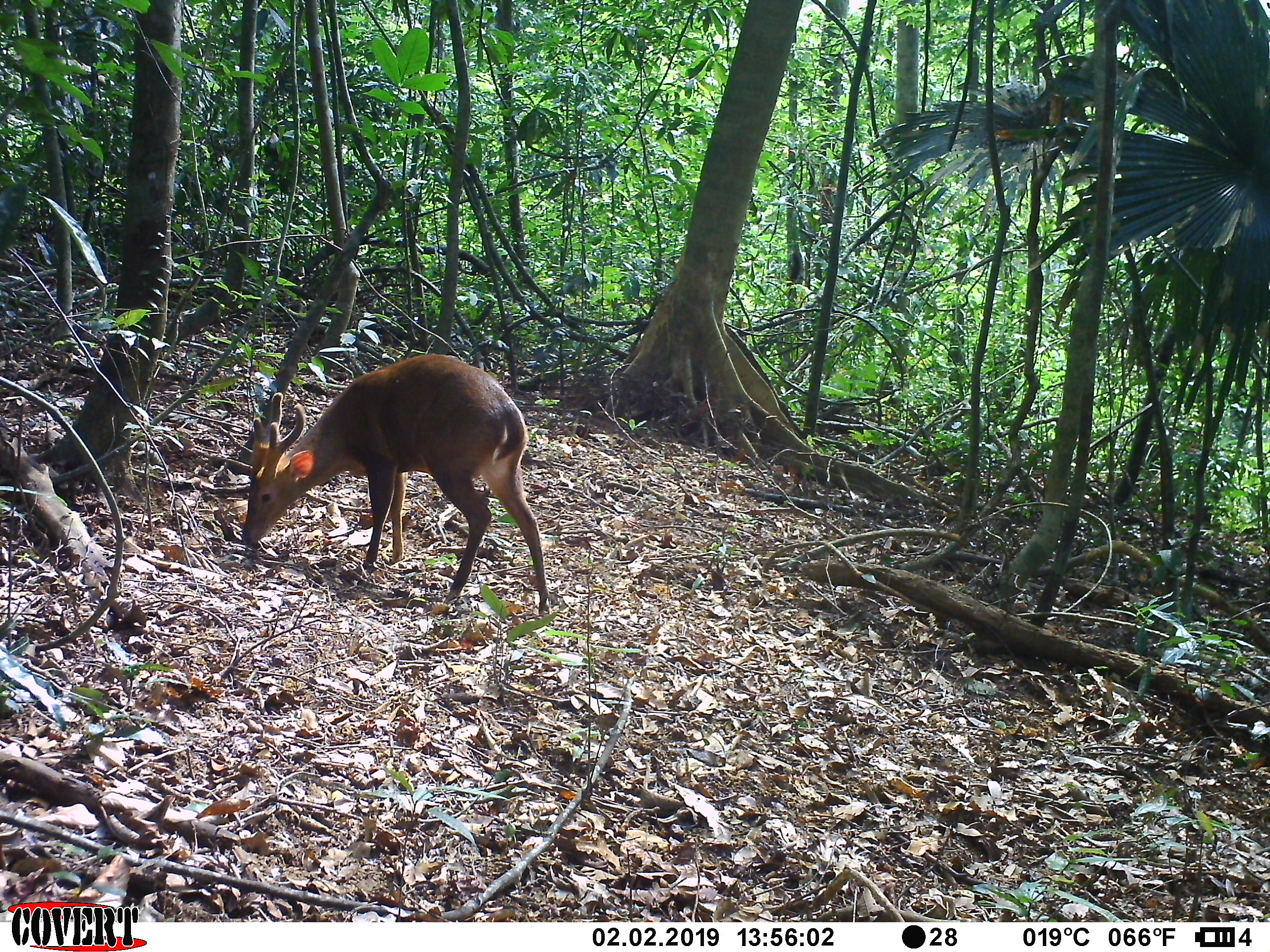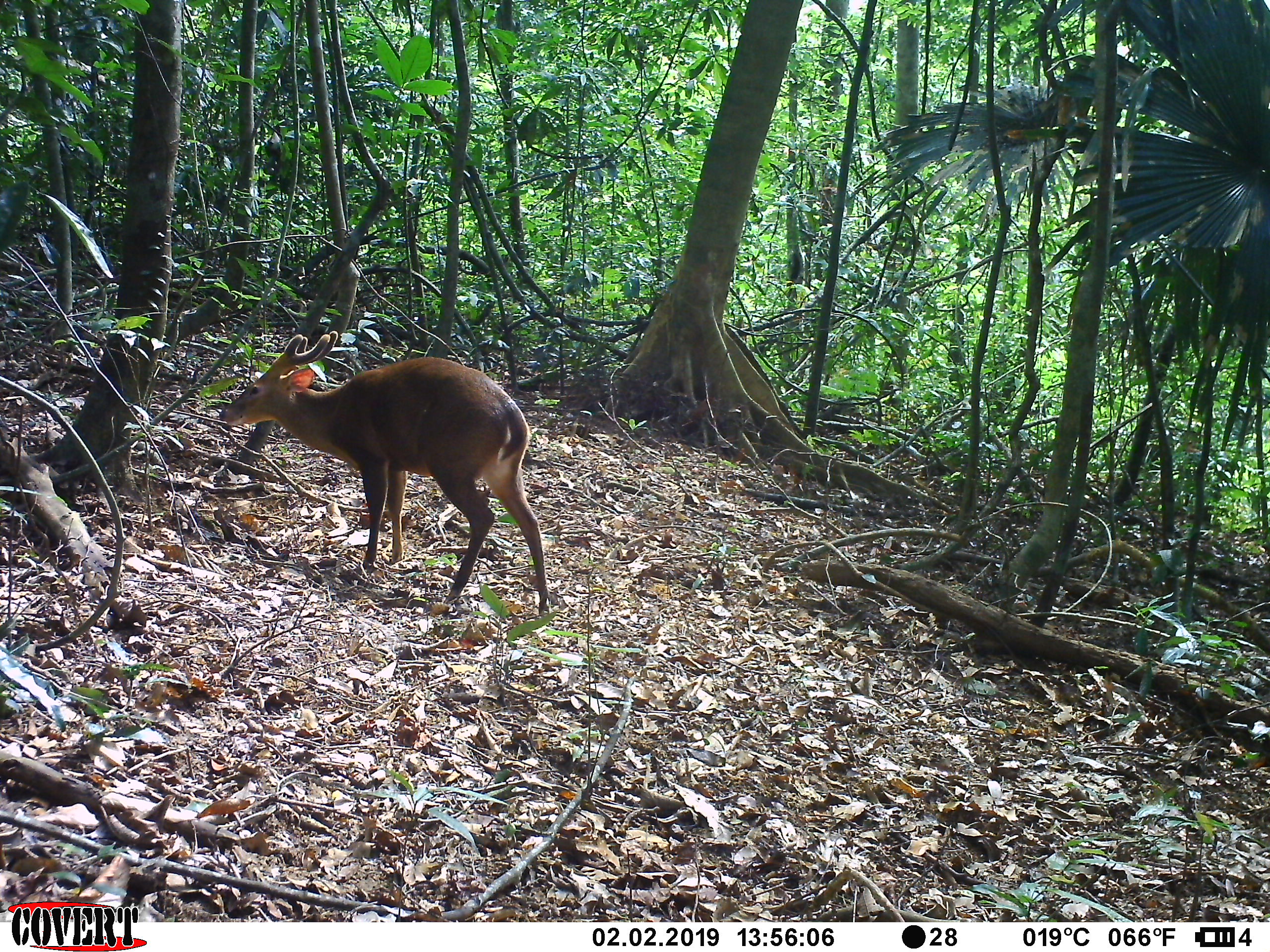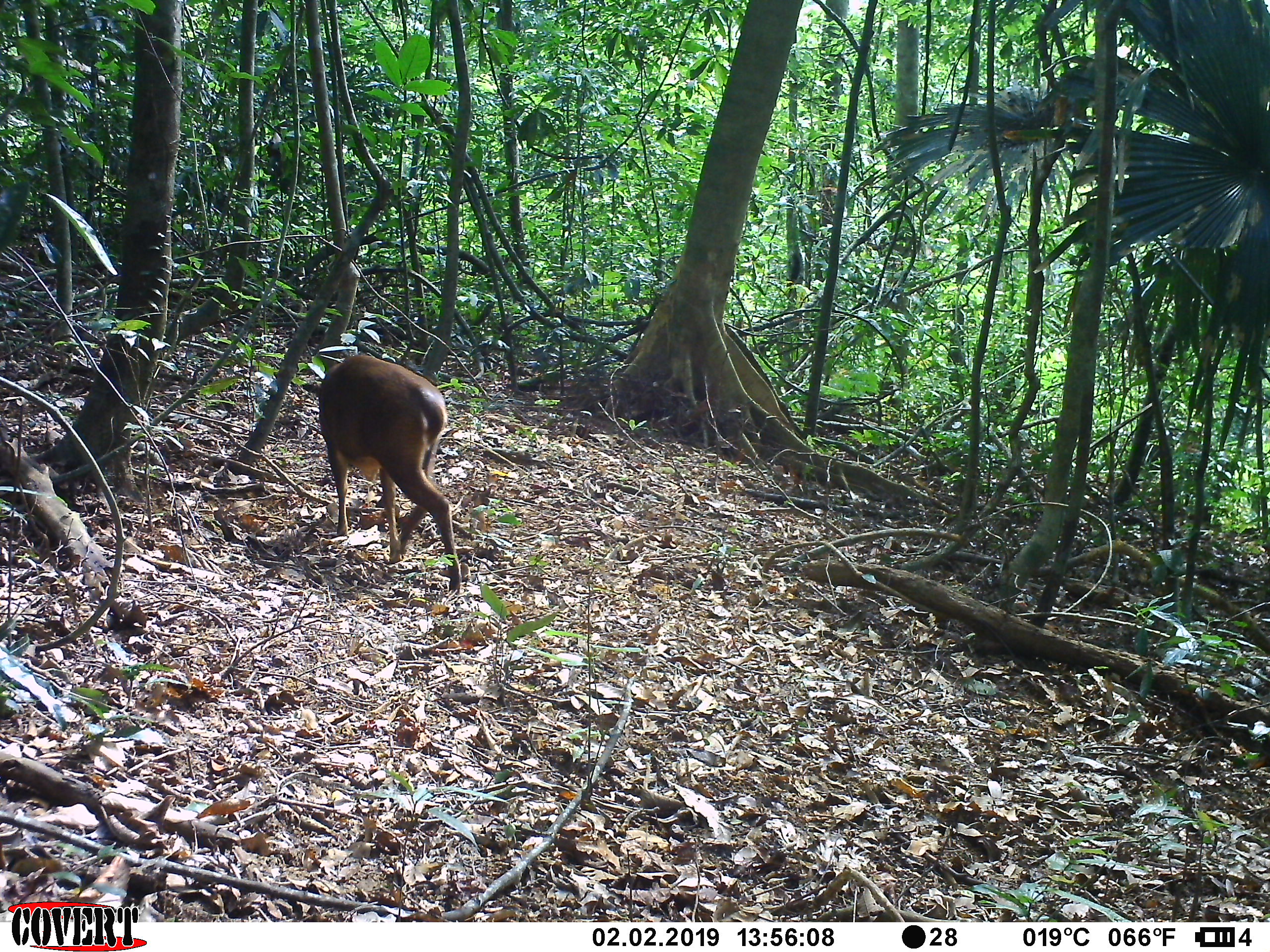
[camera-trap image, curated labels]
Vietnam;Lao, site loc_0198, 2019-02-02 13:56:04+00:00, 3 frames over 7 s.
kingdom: Animalia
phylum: Chordata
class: Mammalia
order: Artiodactyla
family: Cervidae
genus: Muntiacus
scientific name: Muntiacus vuquangensis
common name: large-antlered muntjac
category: large antlered muntjac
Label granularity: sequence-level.